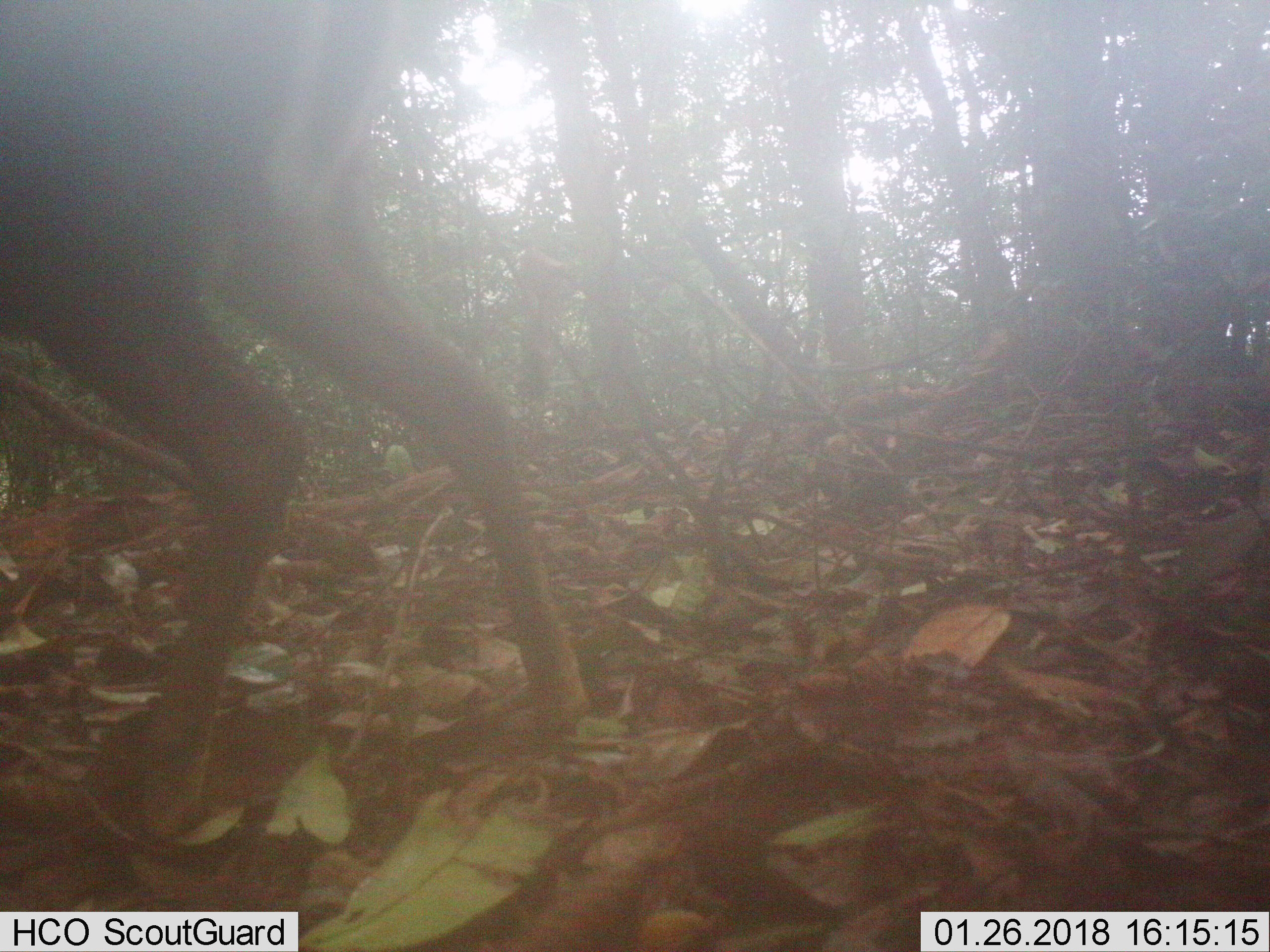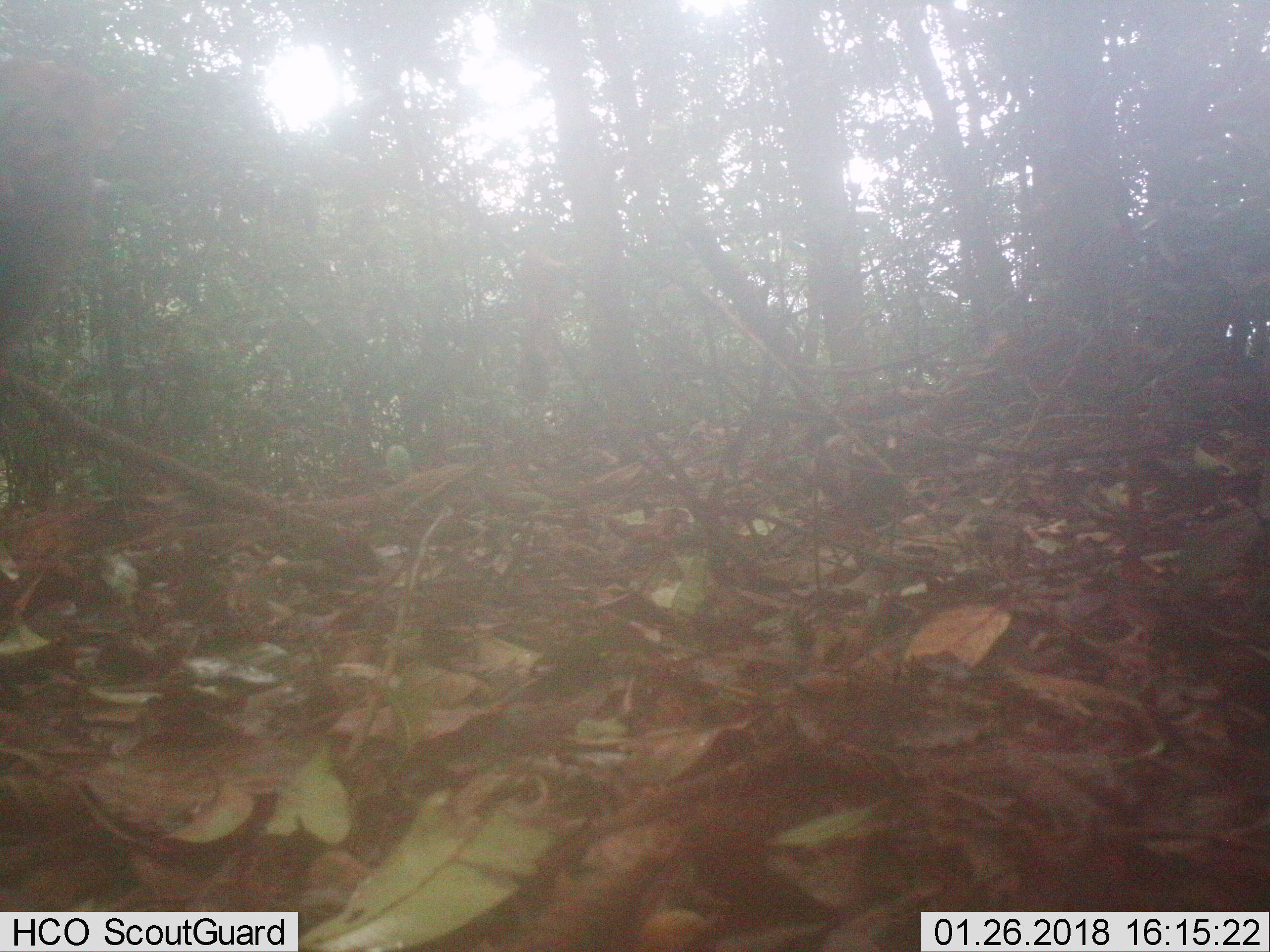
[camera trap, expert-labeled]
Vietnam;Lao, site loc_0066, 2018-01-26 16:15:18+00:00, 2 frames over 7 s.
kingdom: Animalia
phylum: Chordata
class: Mammalia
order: Artiodactyla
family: Cervidae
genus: Muntiacus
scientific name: Muntiacus rooseveltorum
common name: roosevelt's muntjac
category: roosevelts muntjac group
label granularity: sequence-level